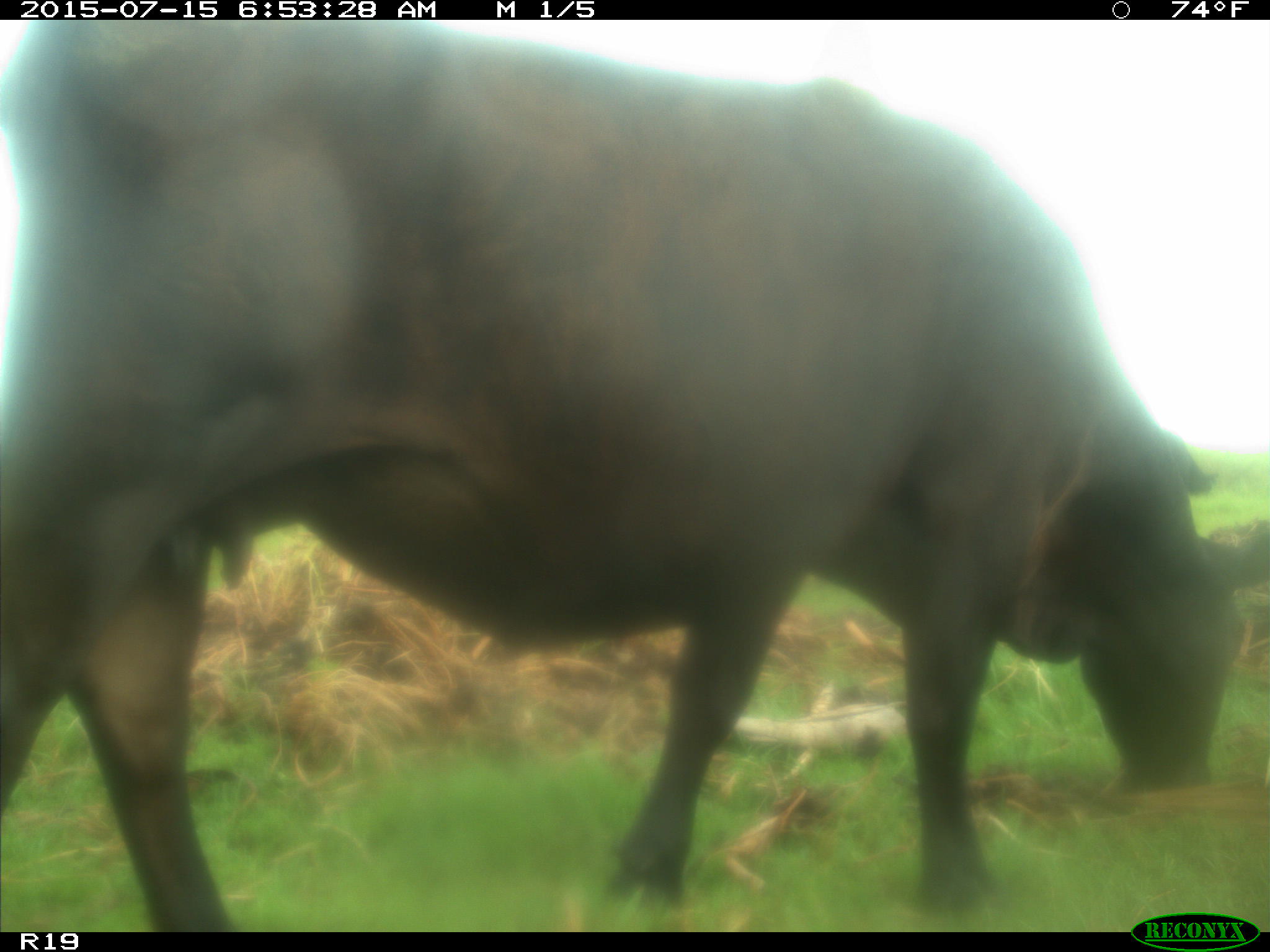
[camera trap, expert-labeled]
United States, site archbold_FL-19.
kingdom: Animalia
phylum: Chordata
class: Mammalia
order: Artiodactyla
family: Bovidae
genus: Bos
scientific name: Bos taurus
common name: domestic cow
Bos taurus (domestic cow).